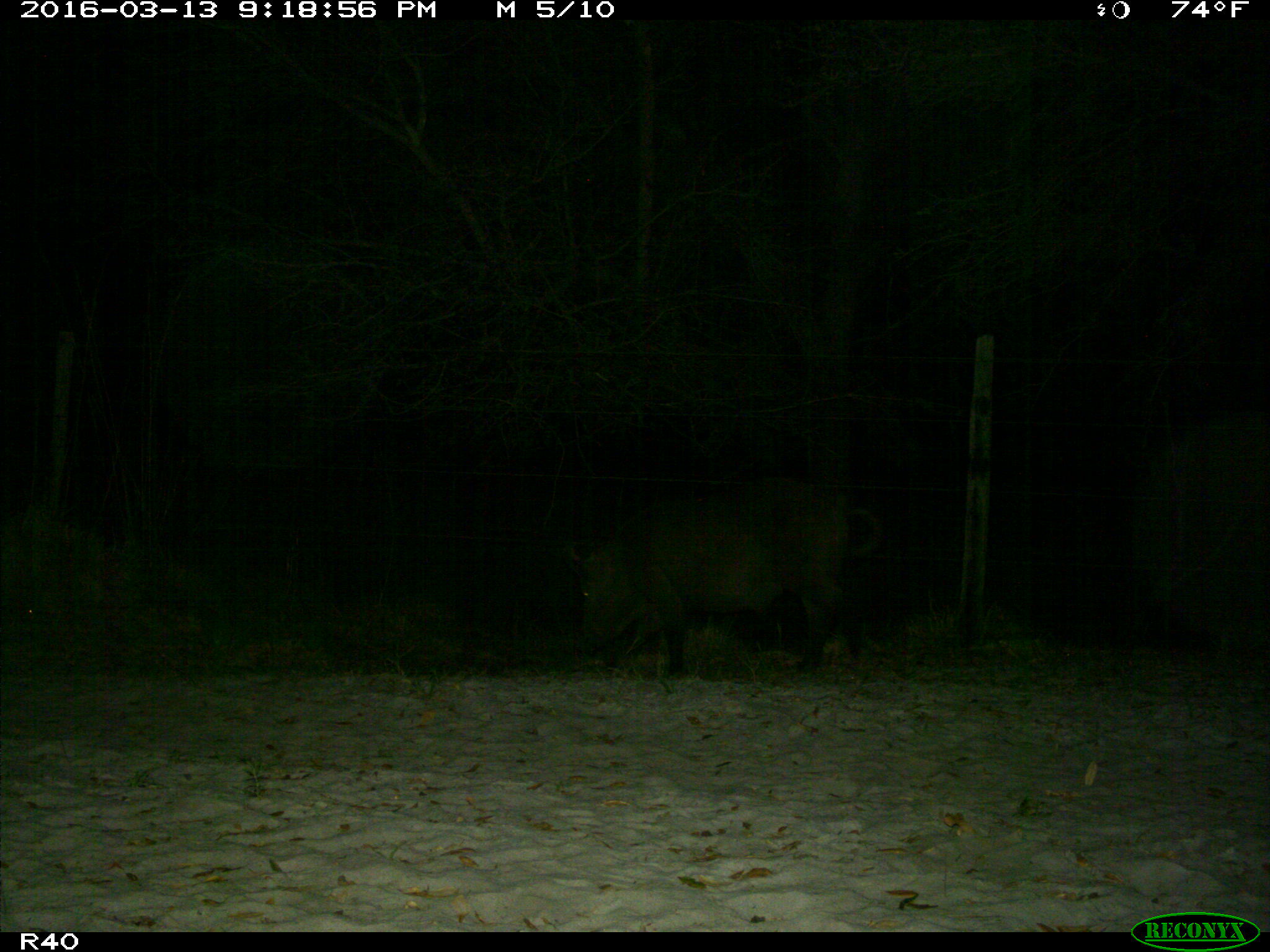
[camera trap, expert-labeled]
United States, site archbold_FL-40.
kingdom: Animalia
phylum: Chordata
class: Mammalia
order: Artiodactyla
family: Suidae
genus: Sus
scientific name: Sus scrofa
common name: wild boar